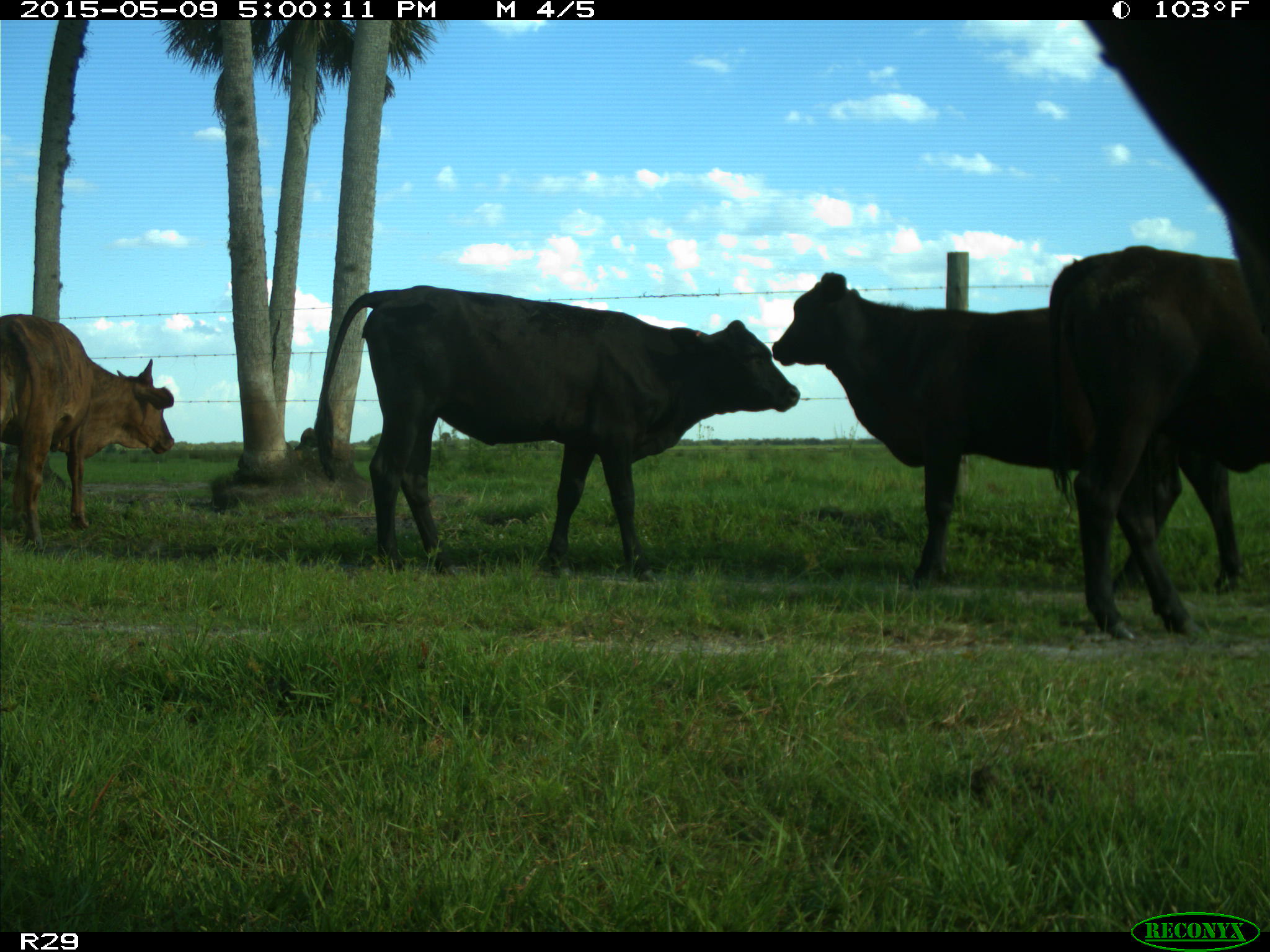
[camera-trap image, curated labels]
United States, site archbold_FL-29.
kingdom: Animalia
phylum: Chordata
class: Mammalia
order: Artiodactyla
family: Bovidae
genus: Bos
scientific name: Bos taurus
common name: domestic cow